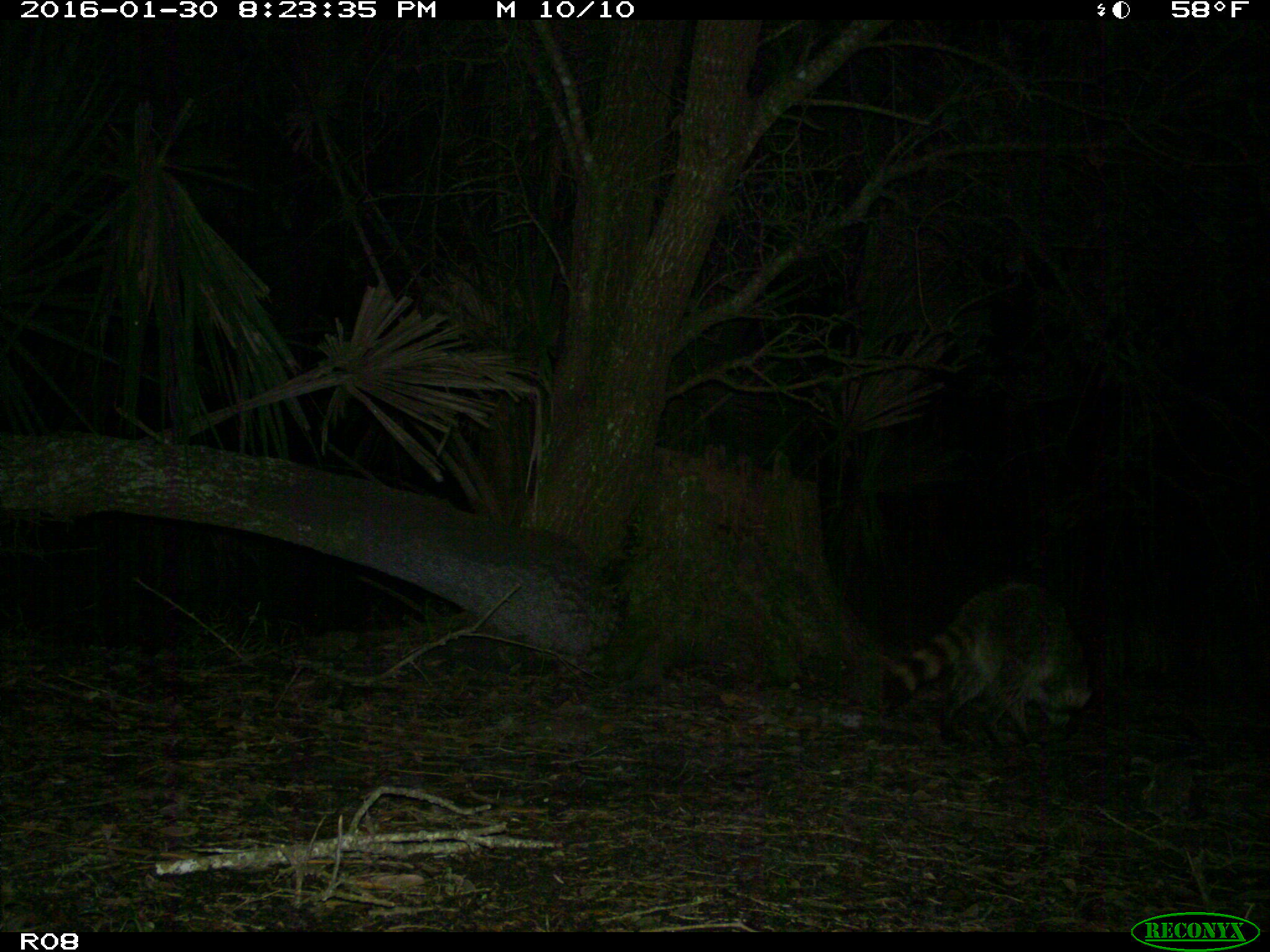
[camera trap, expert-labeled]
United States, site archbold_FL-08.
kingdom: Animalia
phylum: Chordata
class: Mammalia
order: Carnivora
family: Procyonidae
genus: Procyon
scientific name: Procyon lotor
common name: common raccoon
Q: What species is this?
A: Procyon lotor (common raccoon).